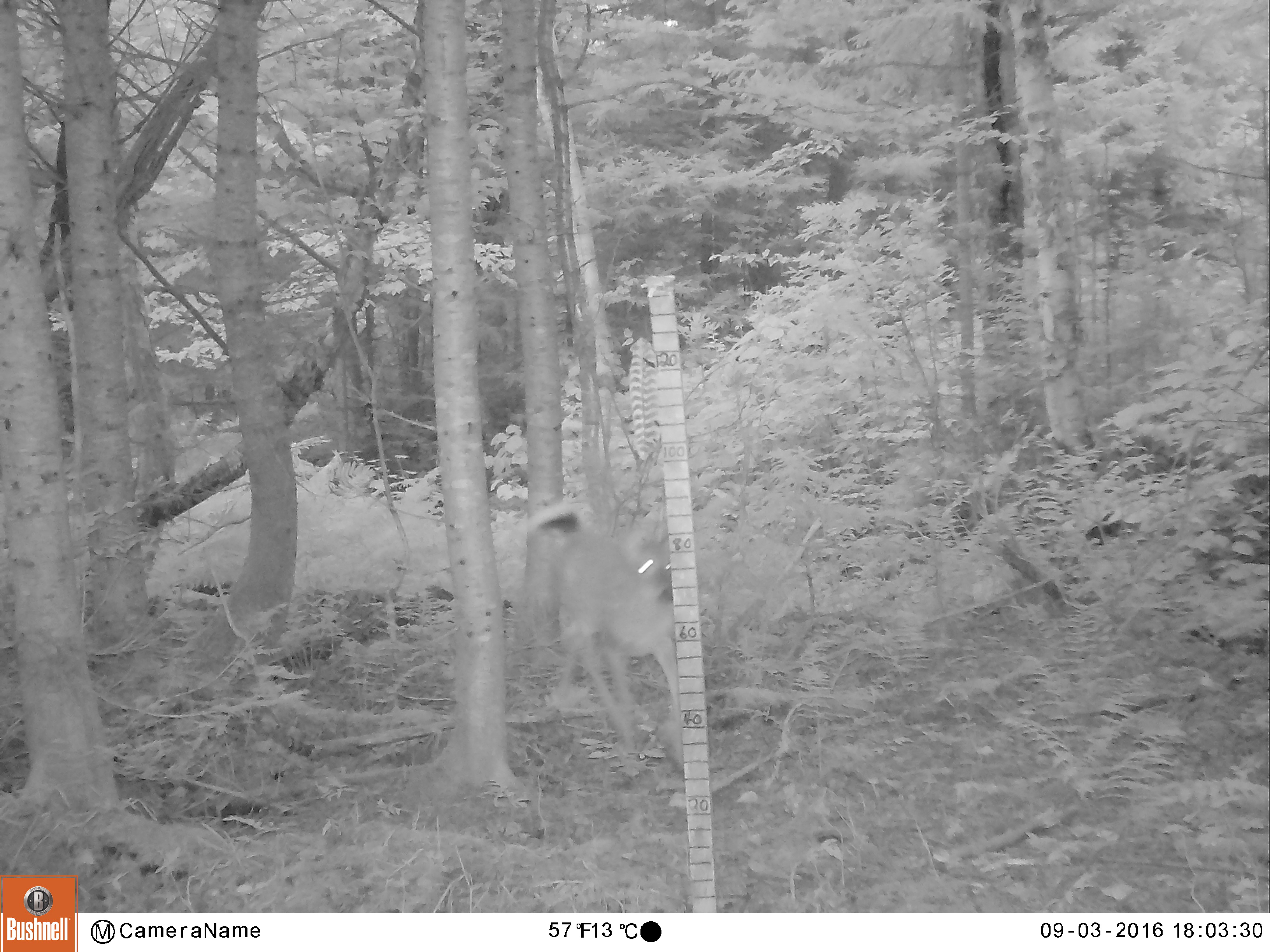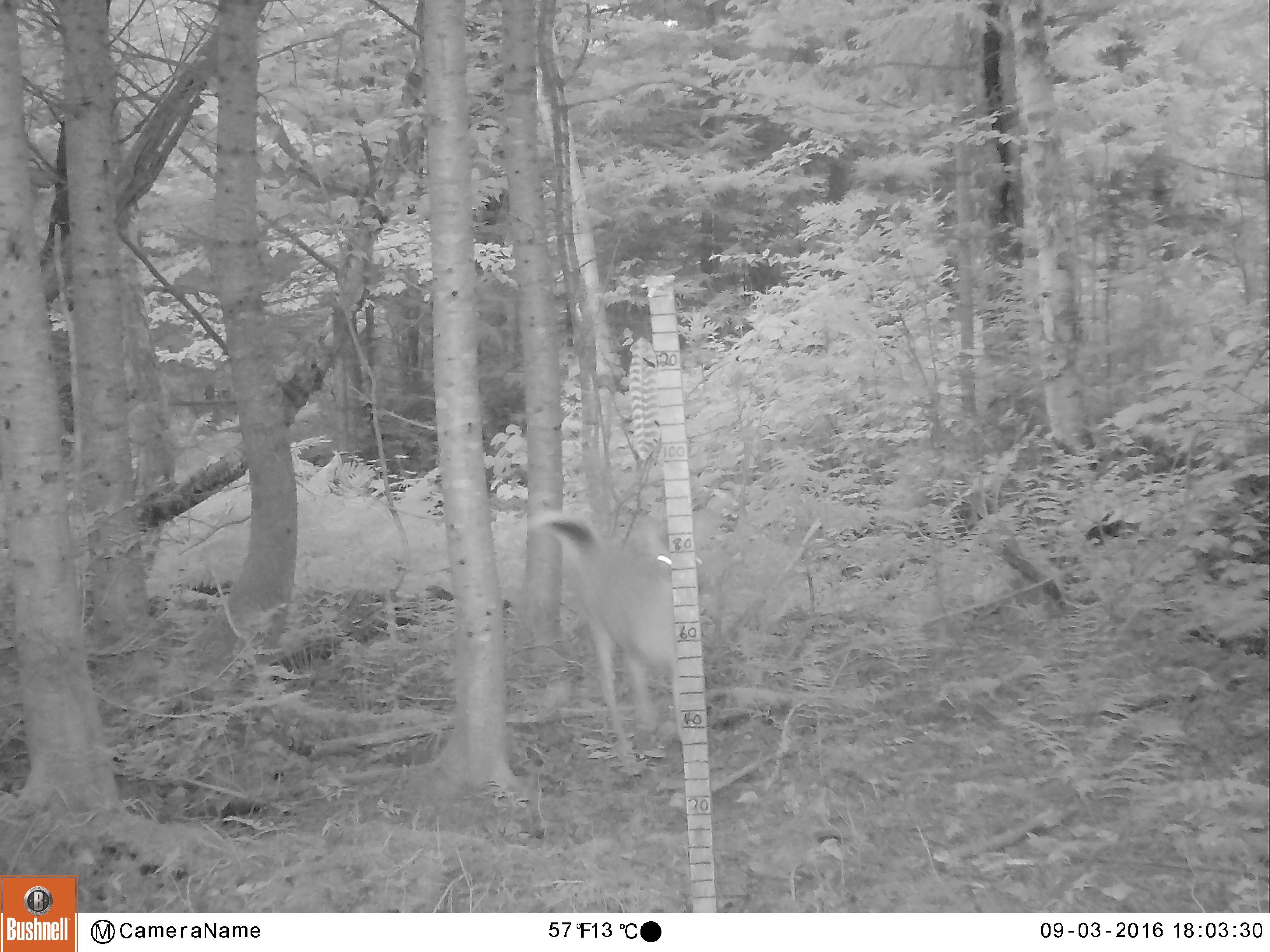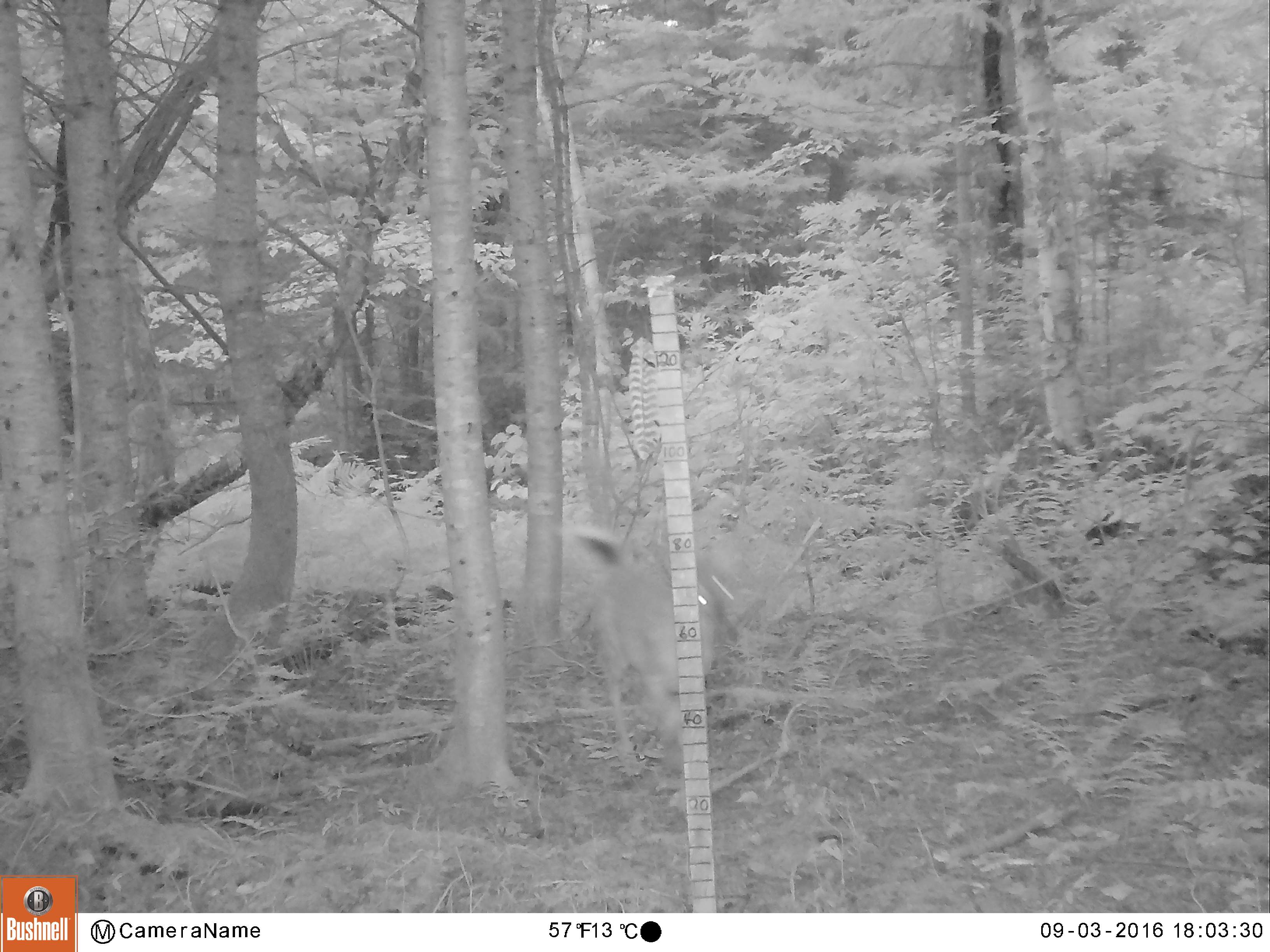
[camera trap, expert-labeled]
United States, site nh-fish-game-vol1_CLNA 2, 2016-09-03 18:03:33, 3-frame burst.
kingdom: Animalia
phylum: Chordata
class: Mammalia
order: Artiodactyla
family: Cervidae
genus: Odocoileus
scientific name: Odocoileus virginianus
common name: white-tailed deer